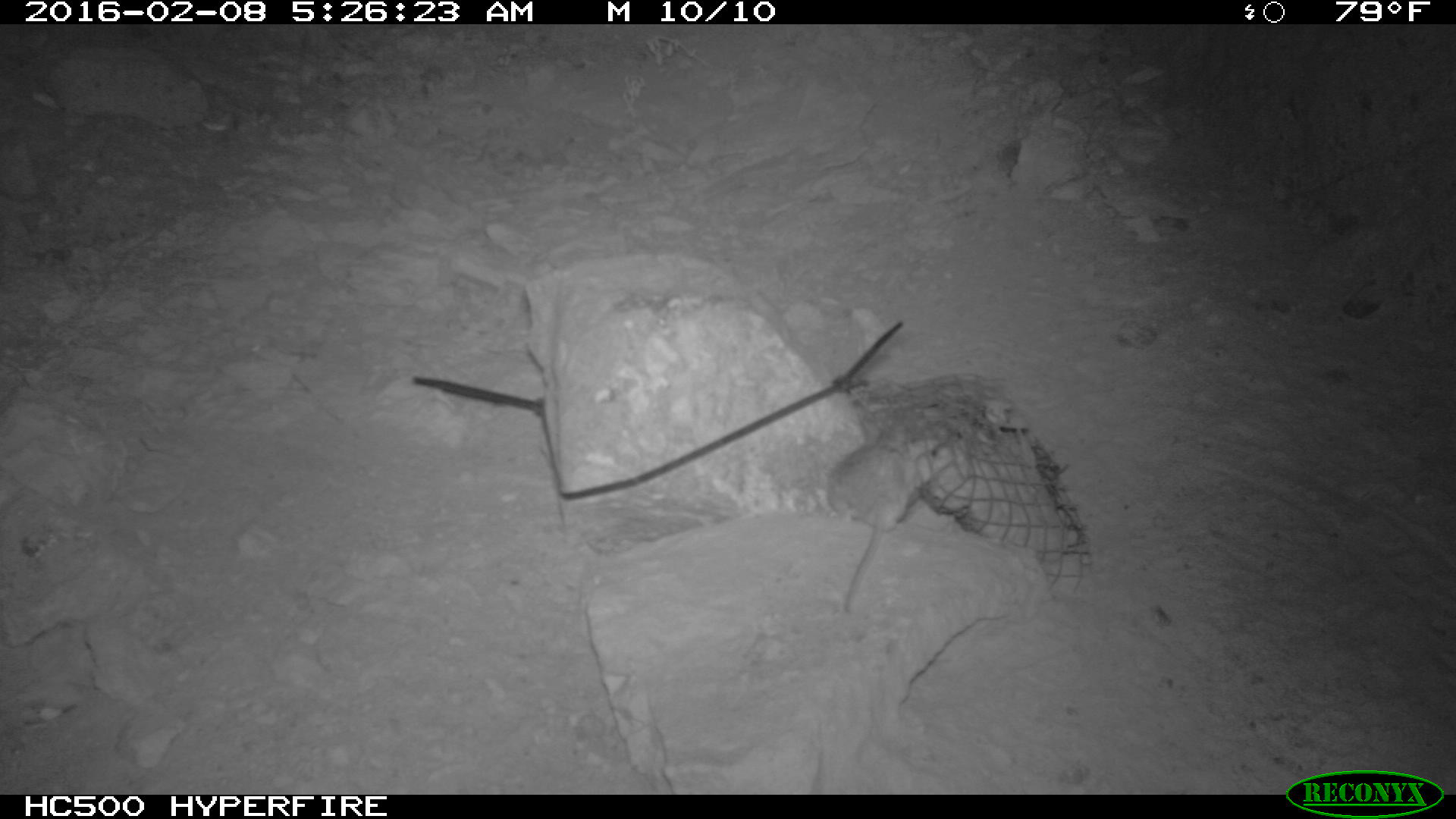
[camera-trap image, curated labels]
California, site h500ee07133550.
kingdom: Animalia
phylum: Chordata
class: Mammalia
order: Rodentia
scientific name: Rodentia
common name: rodent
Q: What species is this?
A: Rodent (Rodentia).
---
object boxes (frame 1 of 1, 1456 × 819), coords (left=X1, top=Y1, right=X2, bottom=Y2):
rodent: (left=824, top=427, right=924, bottom=617)